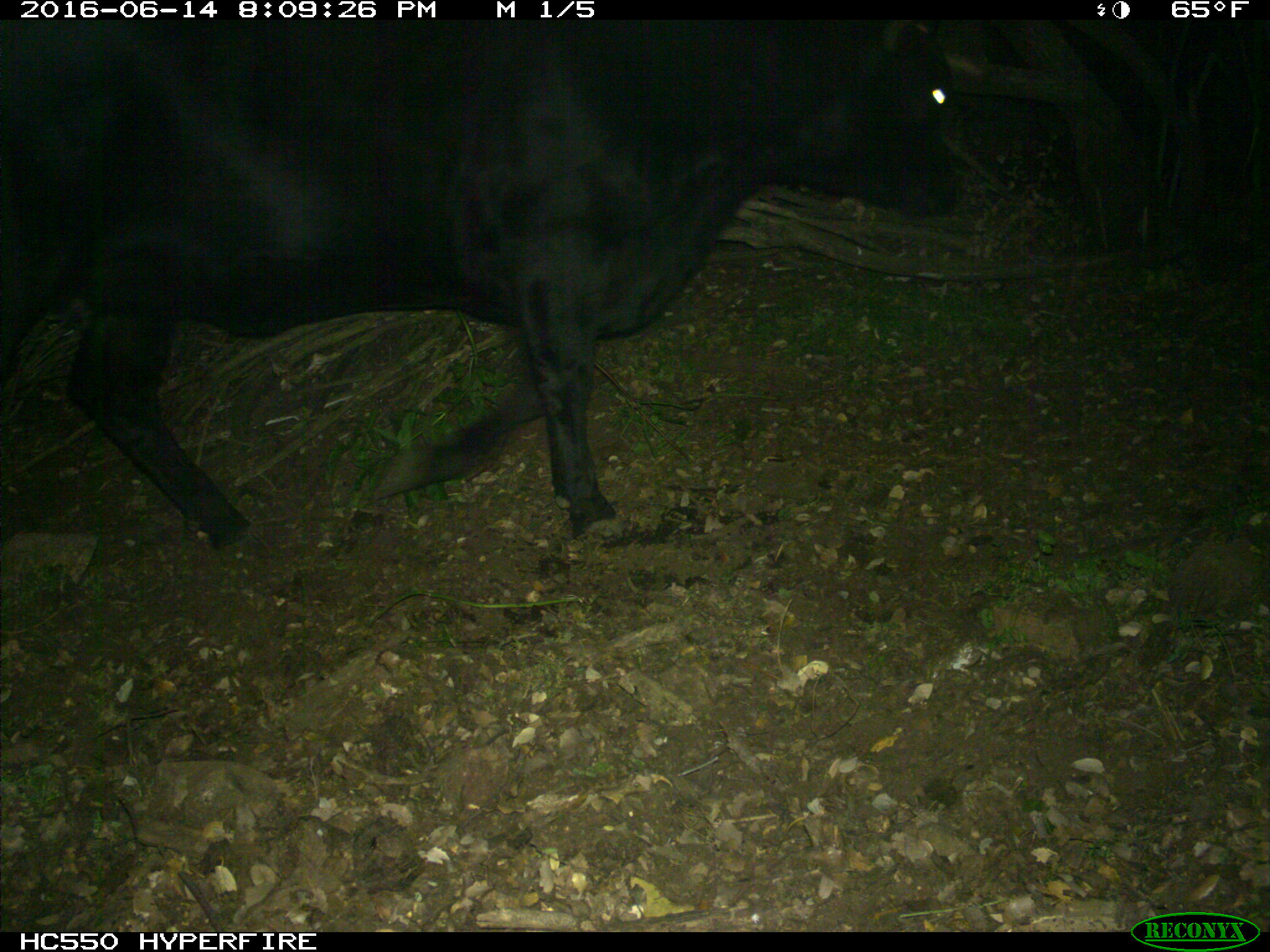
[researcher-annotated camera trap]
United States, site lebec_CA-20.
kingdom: Animalia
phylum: Chordata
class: Mammalia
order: Artiodactyla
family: Bovidae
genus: Bos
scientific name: Bos taurus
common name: domestic cow